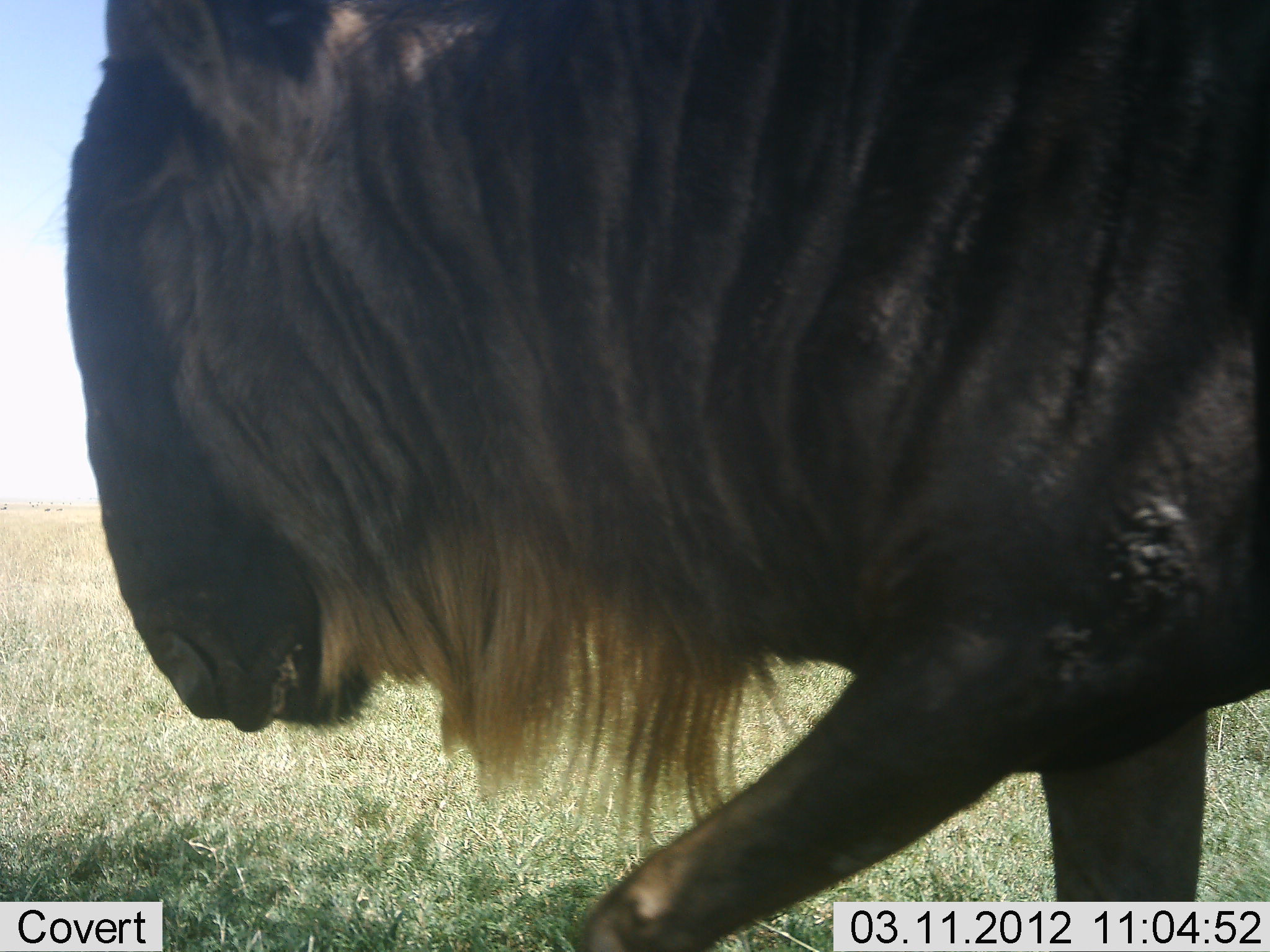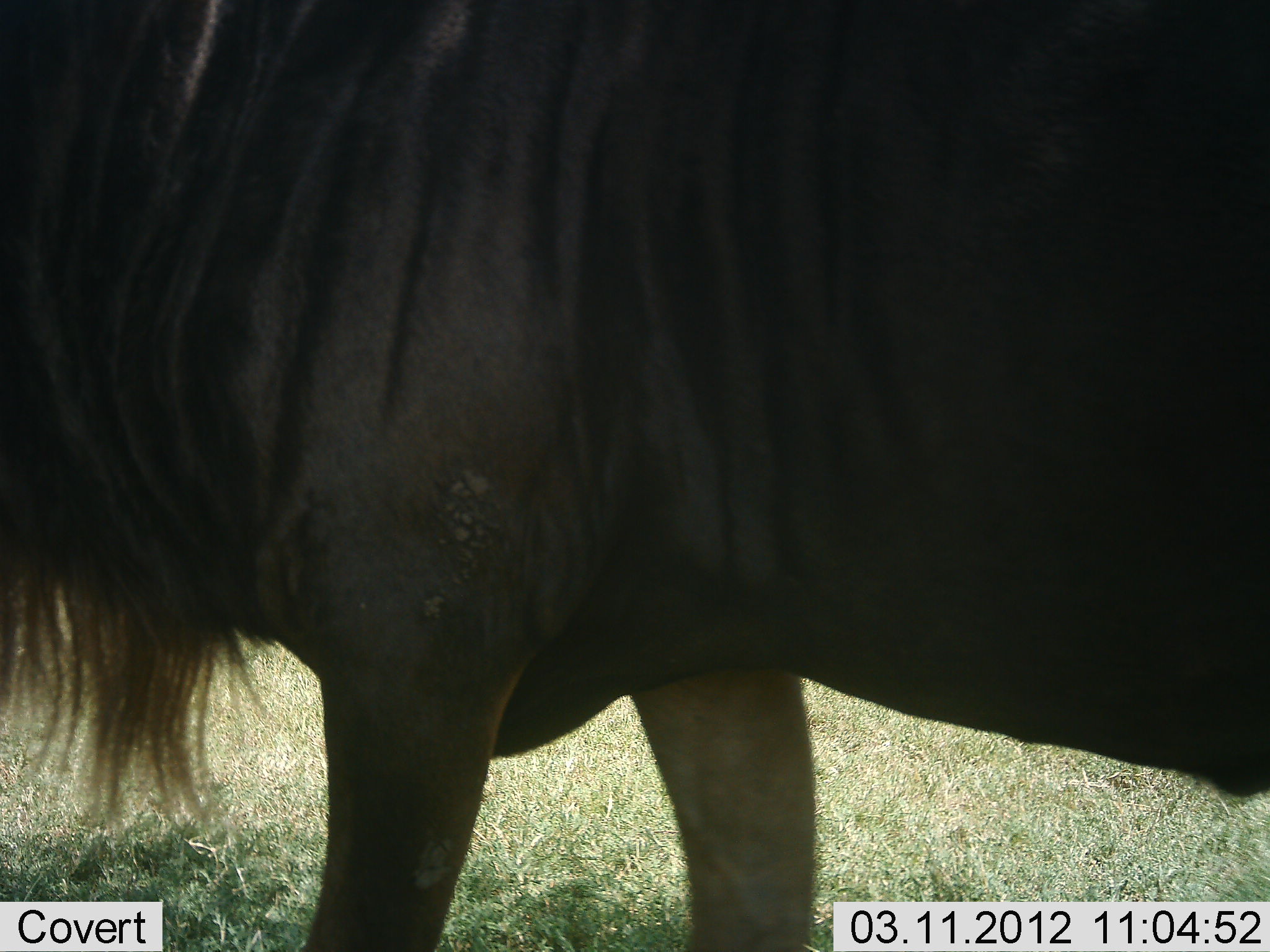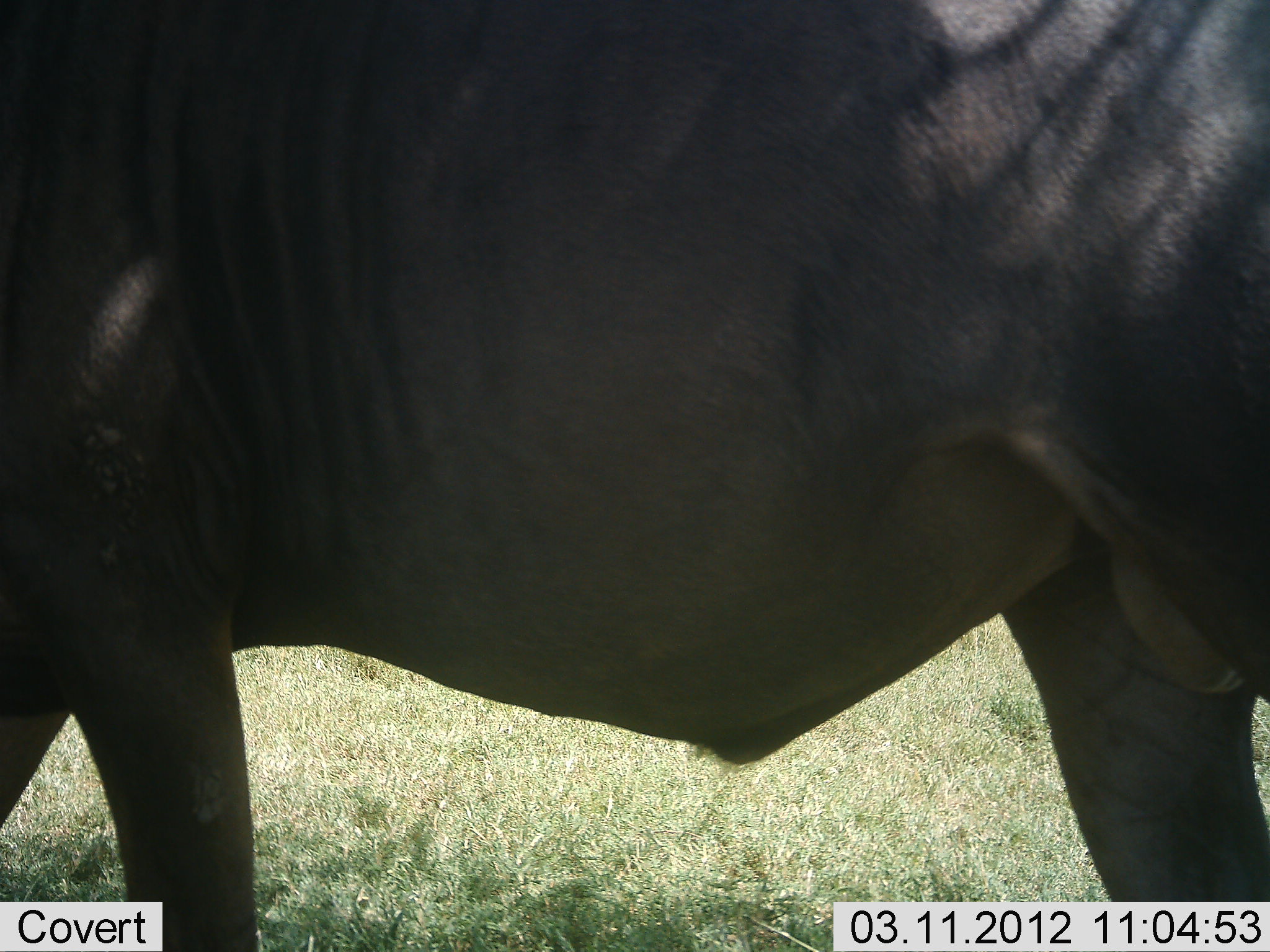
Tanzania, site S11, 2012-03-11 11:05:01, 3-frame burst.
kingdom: Animalia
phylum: Chordata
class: Mammalia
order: Artiodactyla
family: Bovidae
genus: Connochaetes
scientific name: Connochaetes taurinus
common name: blue wildebeest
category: wildebeest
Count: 1.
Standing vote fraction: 19%.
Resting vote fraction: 0%.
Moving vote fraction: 81%.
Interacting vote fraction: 0%.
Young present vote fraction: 0%.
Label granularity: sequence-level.